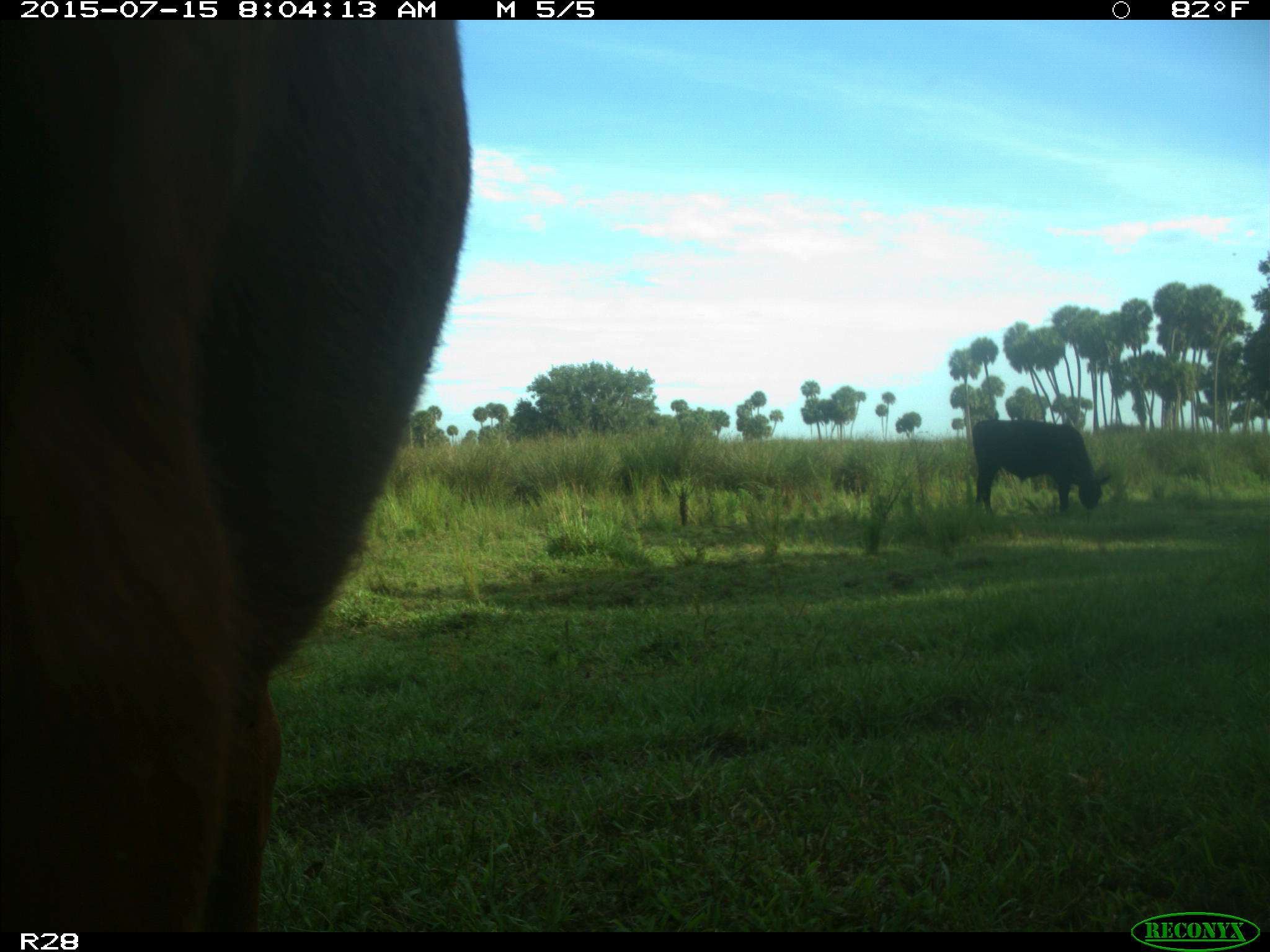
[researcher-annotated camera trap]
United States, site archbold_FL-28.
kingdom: Animalia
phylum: Chordata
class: Mammalia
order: Artiodactyla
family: Bovidae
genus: Bos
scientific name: Bos taurus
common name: domestic cow